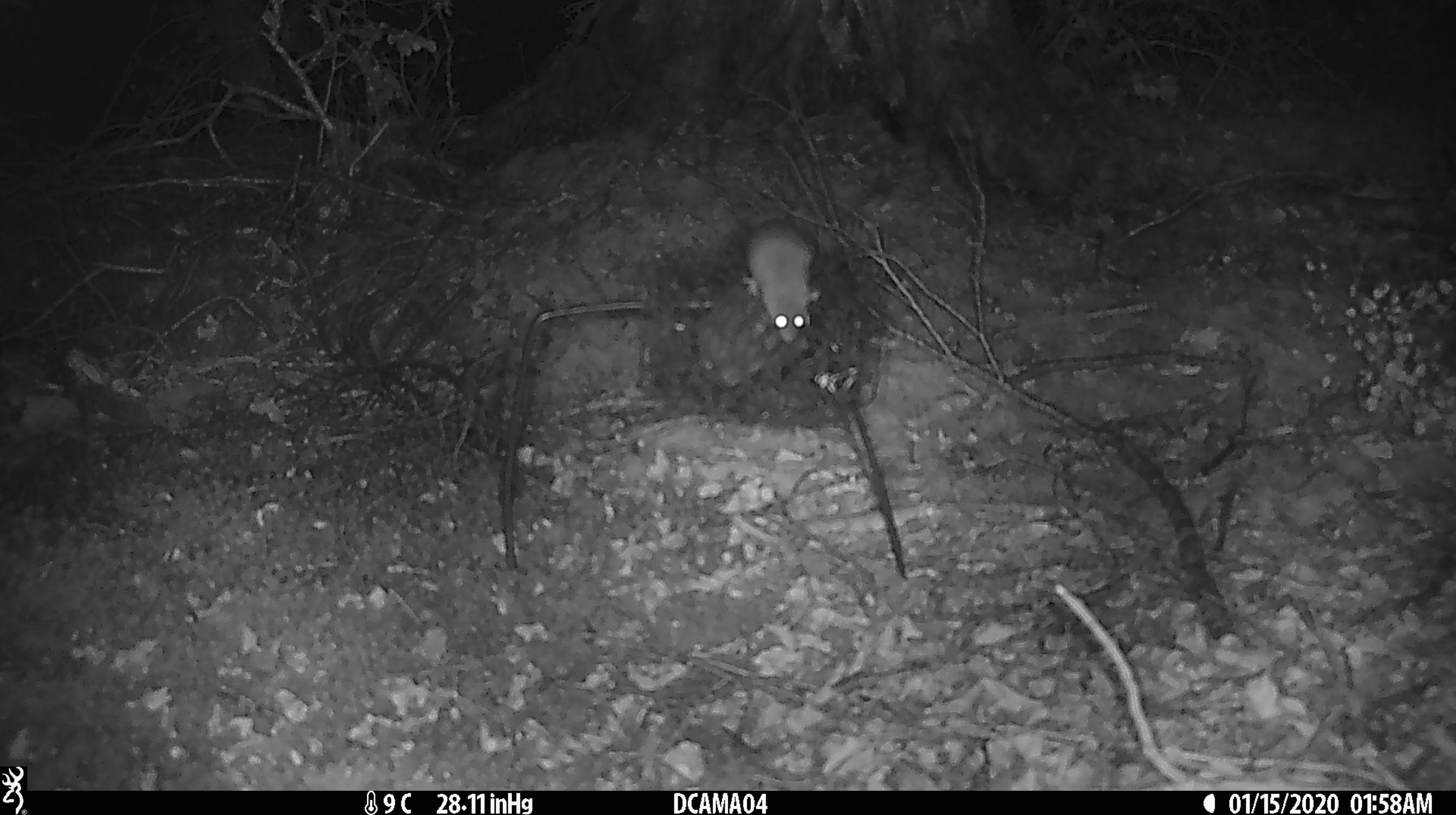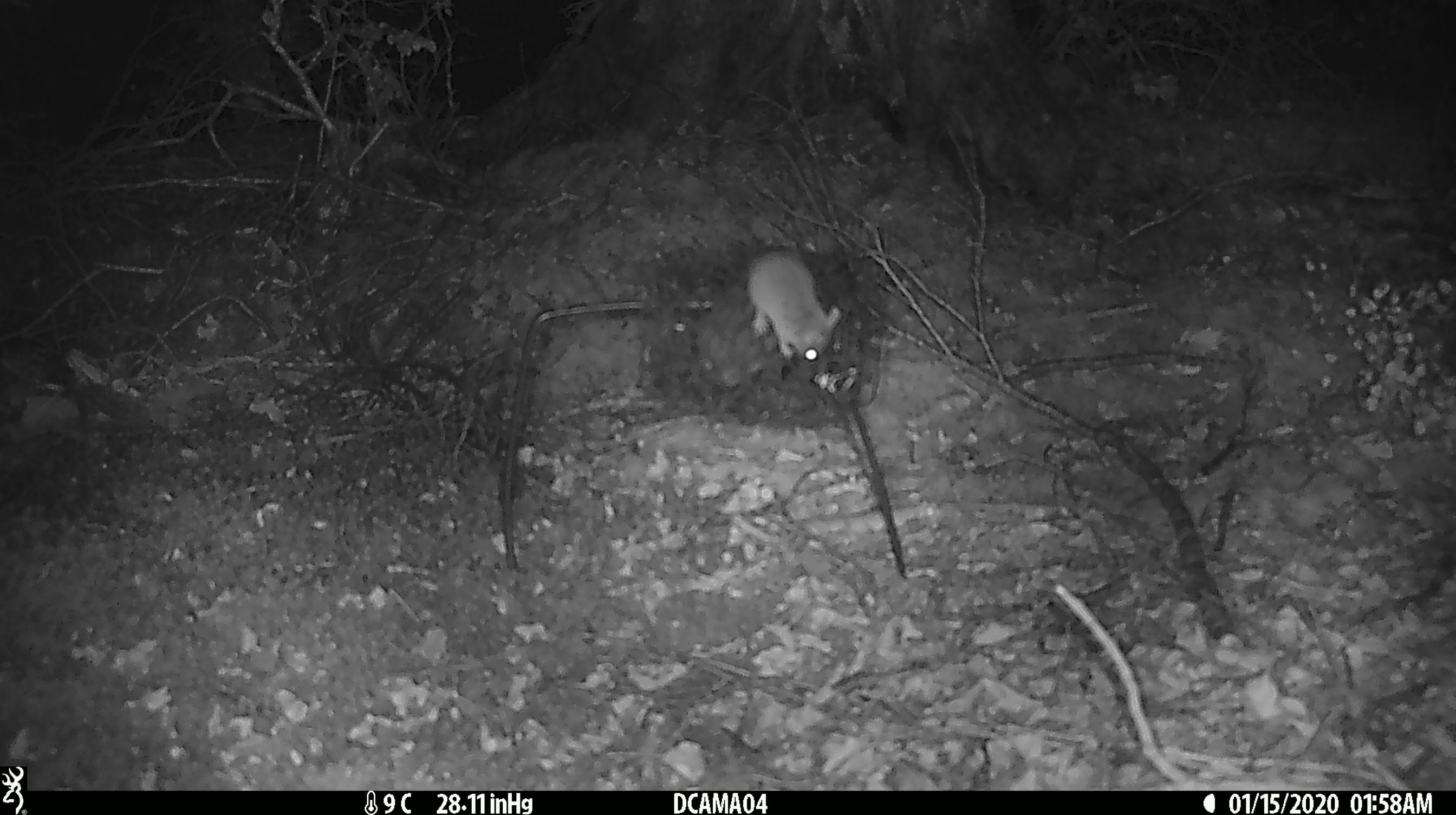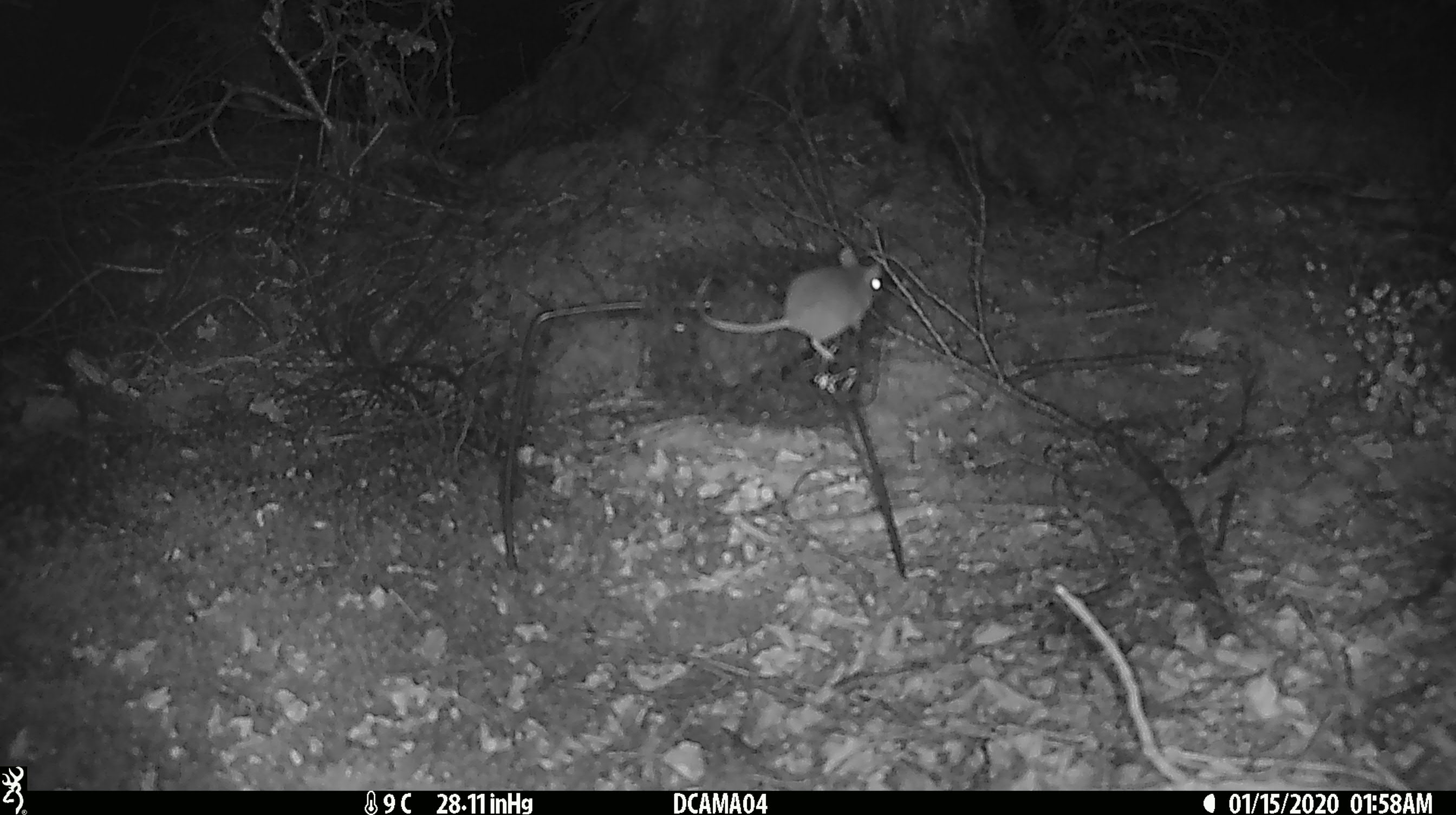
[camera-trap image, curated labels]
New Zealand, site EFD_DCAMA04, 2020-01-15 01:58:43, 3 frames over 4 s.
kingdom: Animalia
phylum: Chordata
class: Mammalia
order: Rodentia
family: Muridae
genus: Mus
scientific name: Mus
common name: mouse